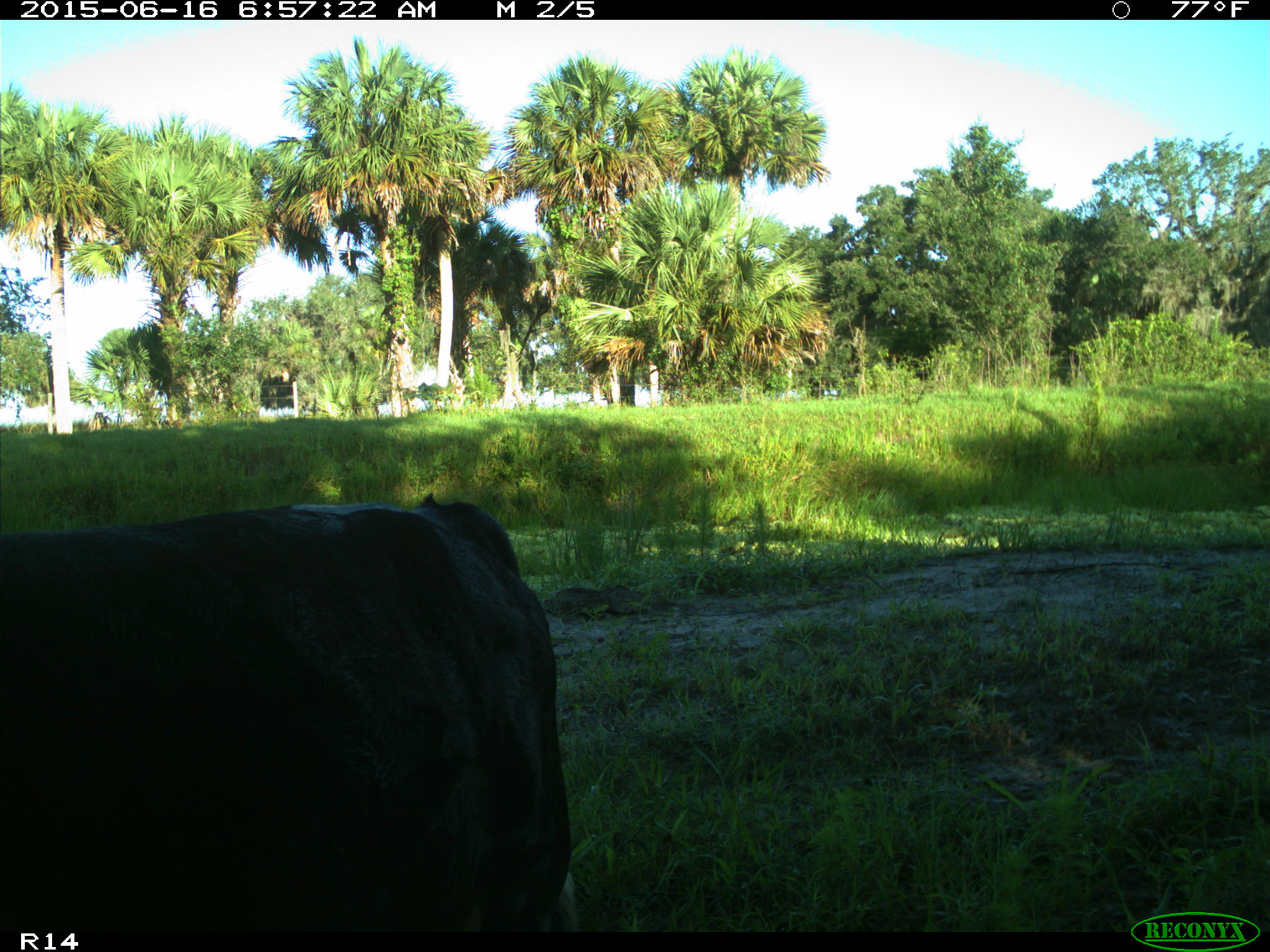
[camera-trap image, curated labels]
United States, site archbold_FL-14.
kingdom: Animalia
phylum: Chordata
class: Mammalia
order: Artiodactyla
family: Bovidae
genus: Bos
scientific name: Bos taurus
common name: domestic cow